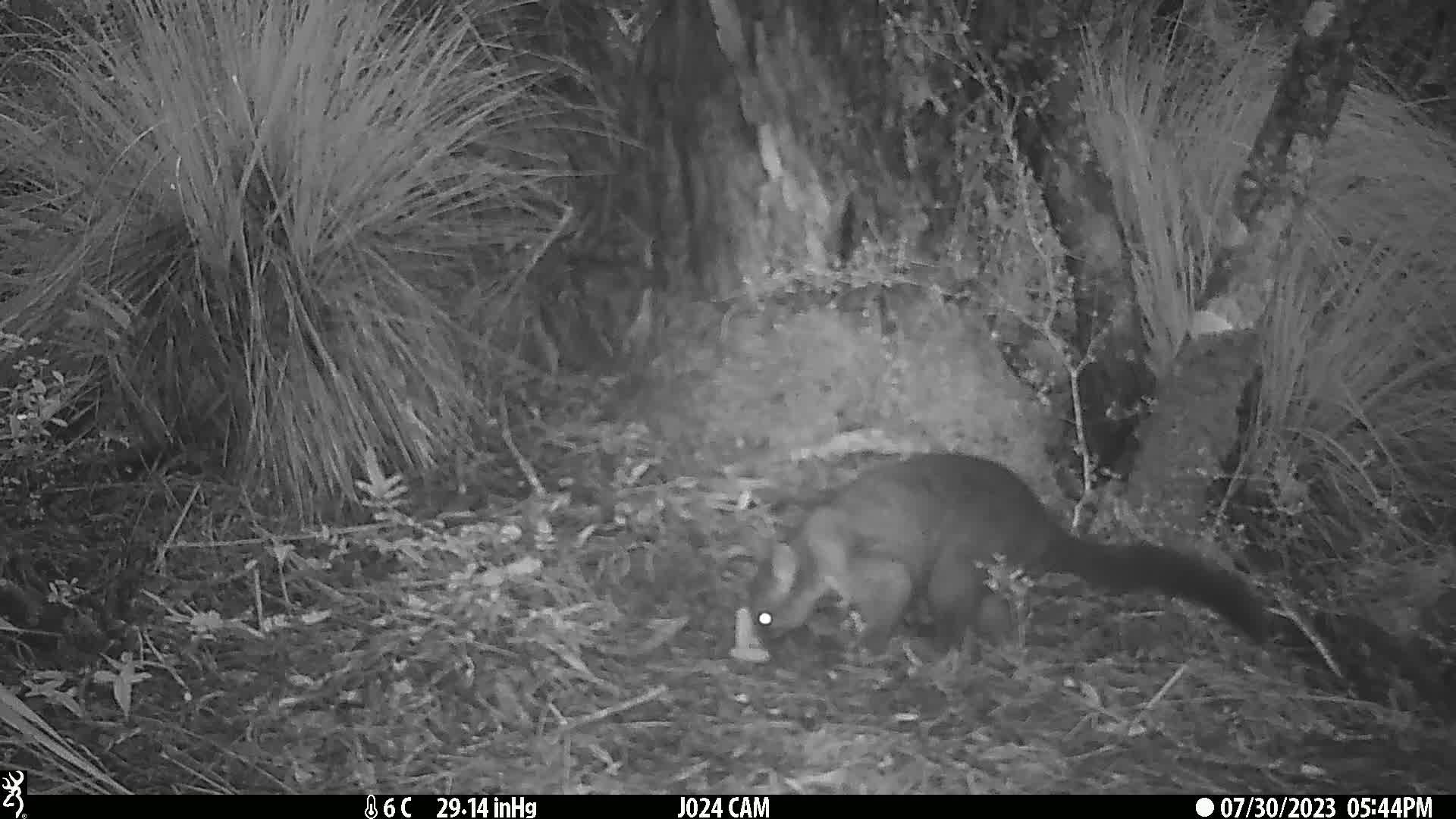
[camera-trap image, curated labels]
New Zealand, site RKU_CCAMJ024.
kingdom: Animalia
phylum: Chordata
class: Mammalia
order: Diprotodontia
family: Phalangeridae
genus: Trichosurus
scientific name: Trichosurus vulpecula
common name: common brushtail possum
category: possum